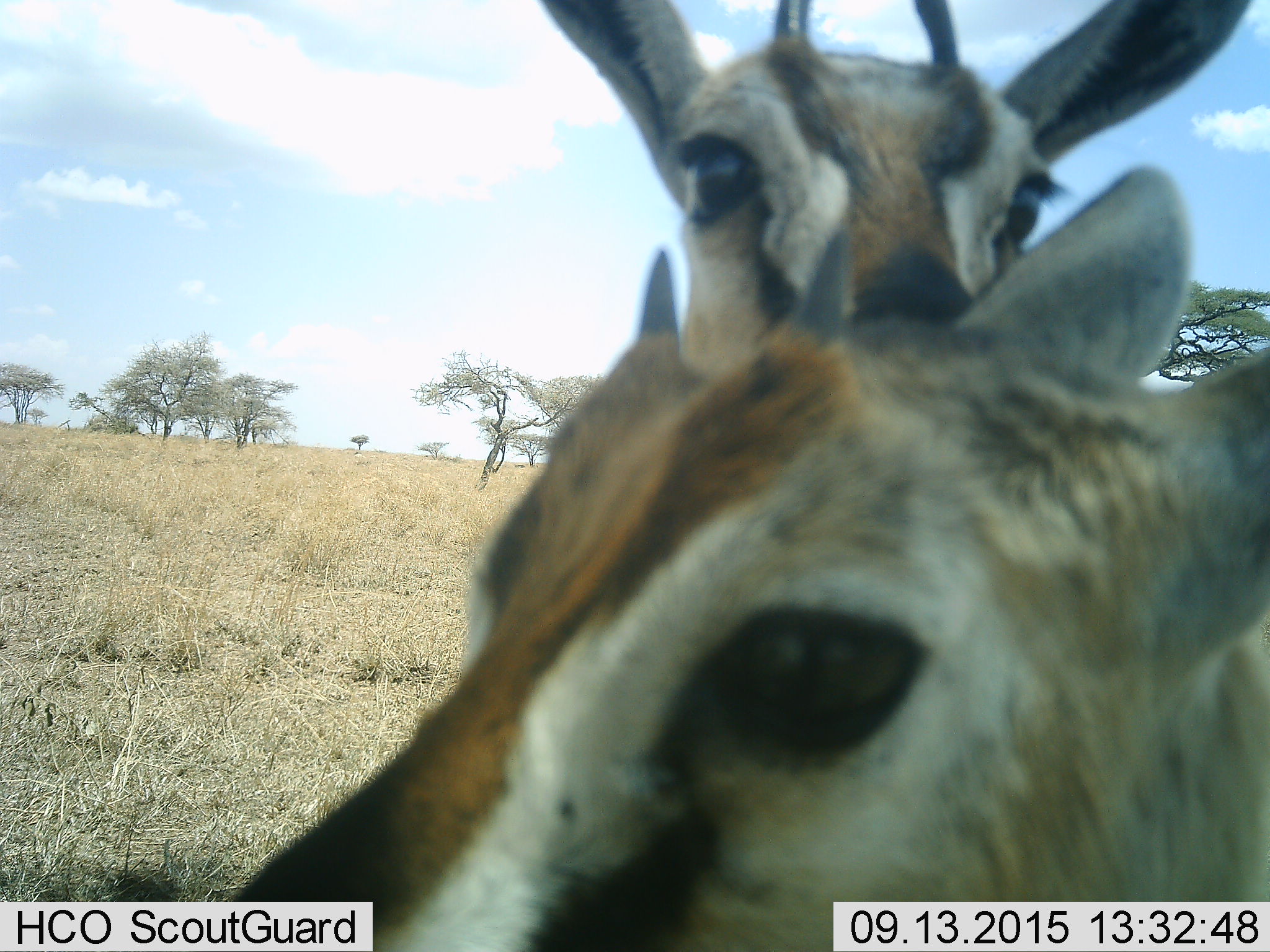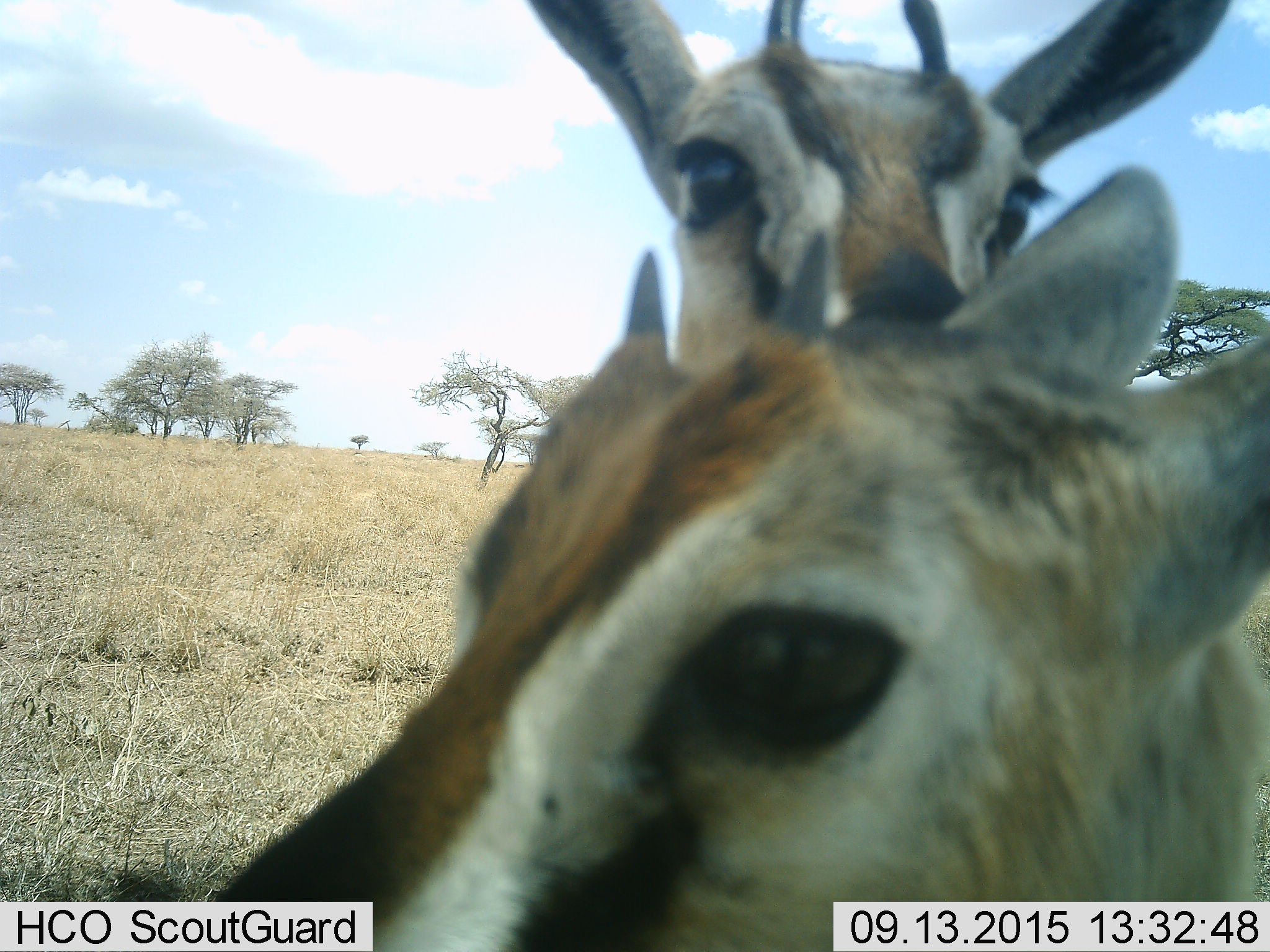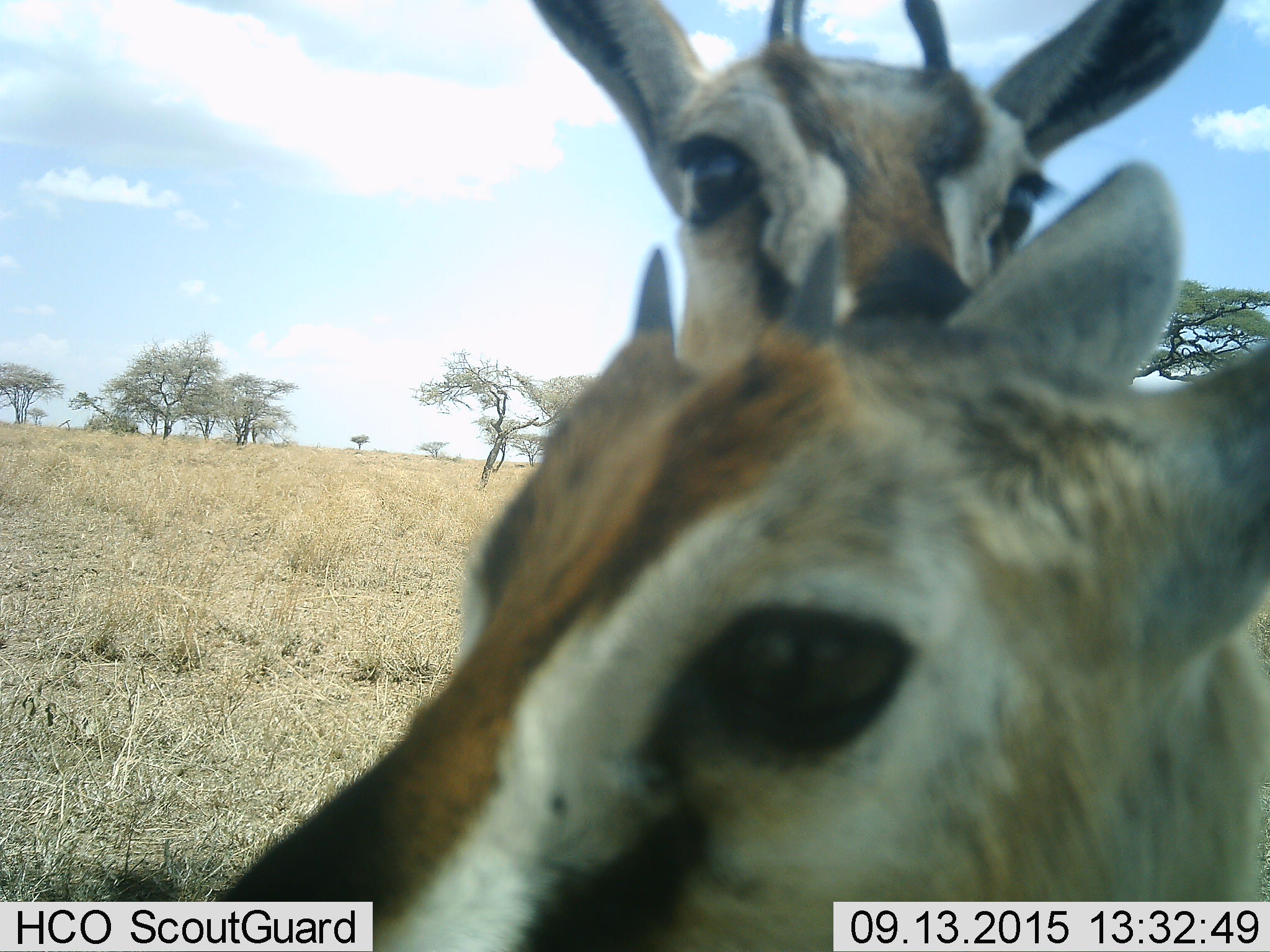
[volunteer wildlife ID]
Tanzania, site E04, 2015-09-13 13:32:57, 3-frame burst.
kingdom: Animalia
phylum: Chordata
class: Mammalia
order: Artiodactyla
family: Bovidae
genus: Eudorcas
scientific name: Eudorcas thomsonii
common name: thomson's gazelle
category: gazellethomsons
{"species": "gazellethomsons (thomson's gazelle) (Eudorcas thomsonii)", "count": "2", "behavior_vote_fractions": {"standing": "75%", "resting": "8%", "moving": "0%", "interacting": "17%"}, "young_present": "25%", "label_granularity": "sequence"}